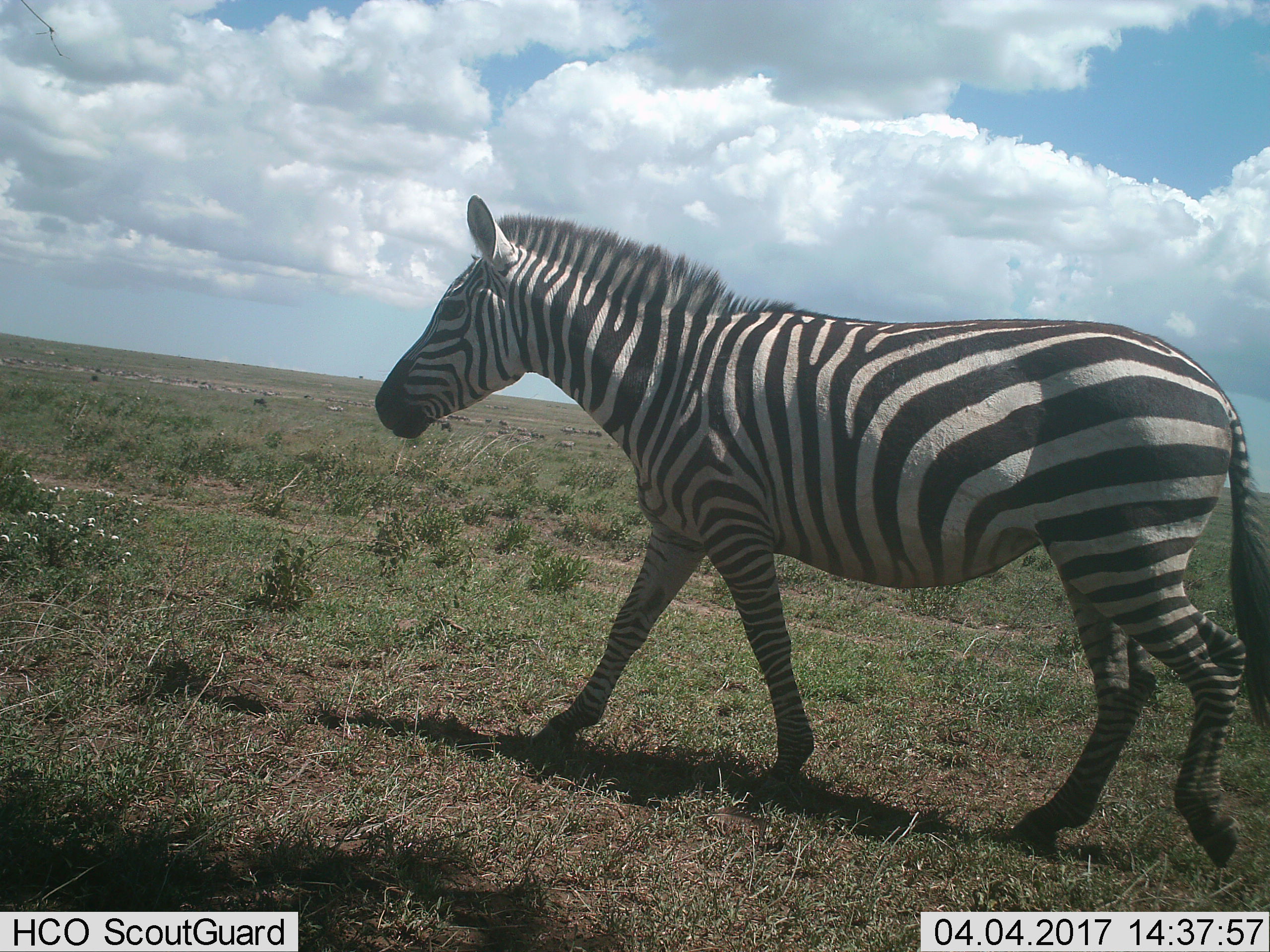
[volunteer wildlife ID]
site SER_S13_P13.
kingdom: Animalia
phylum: Chordata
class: Mammalia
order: Perissodactyla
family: Equidae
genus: Equus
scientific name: Equus quagga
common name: plains zebra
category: zebraplains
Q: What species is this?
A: Zebraplains (plains zebra) (Equus quagga).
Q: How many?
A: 1.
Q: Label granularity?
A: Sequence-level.